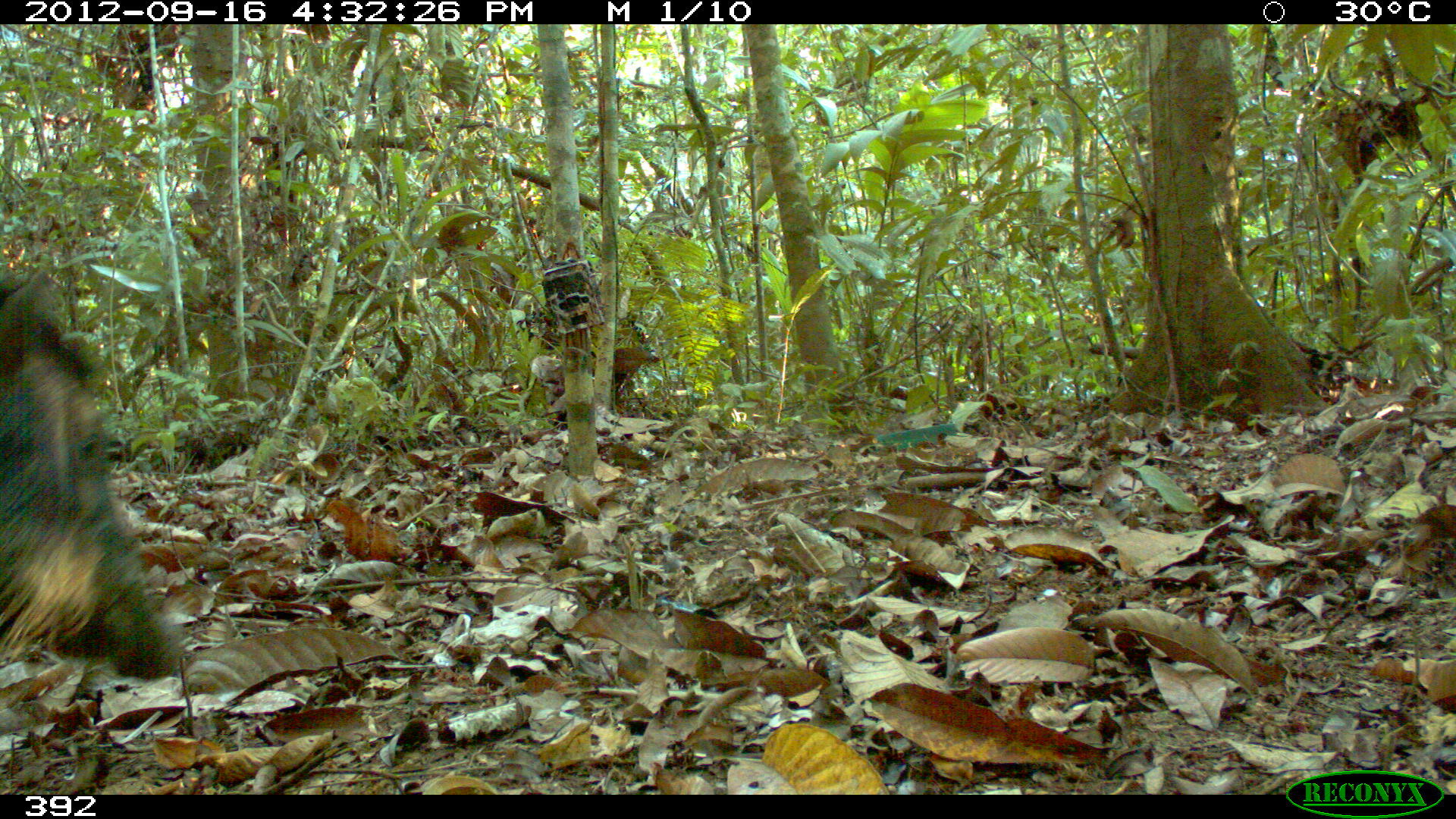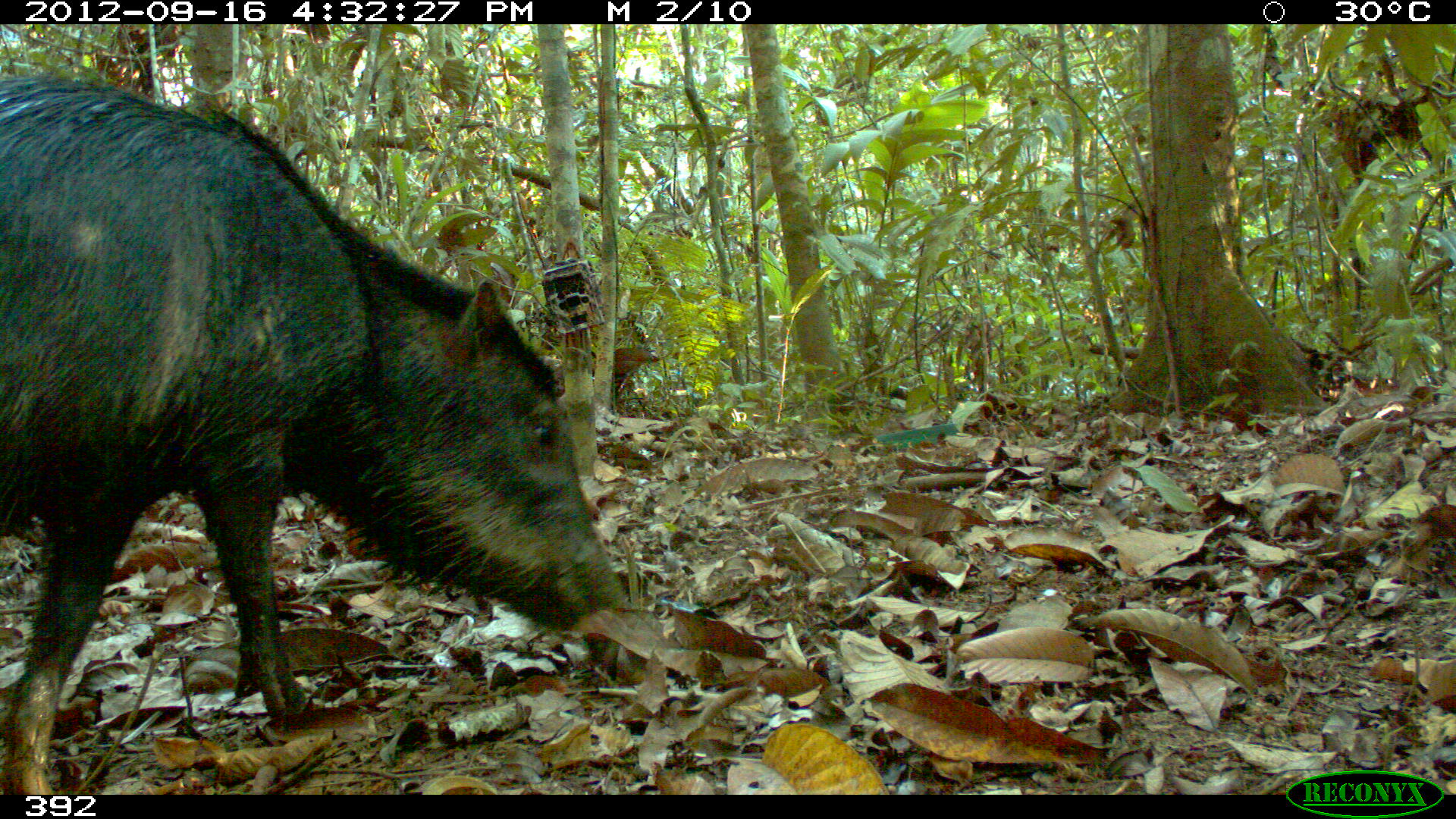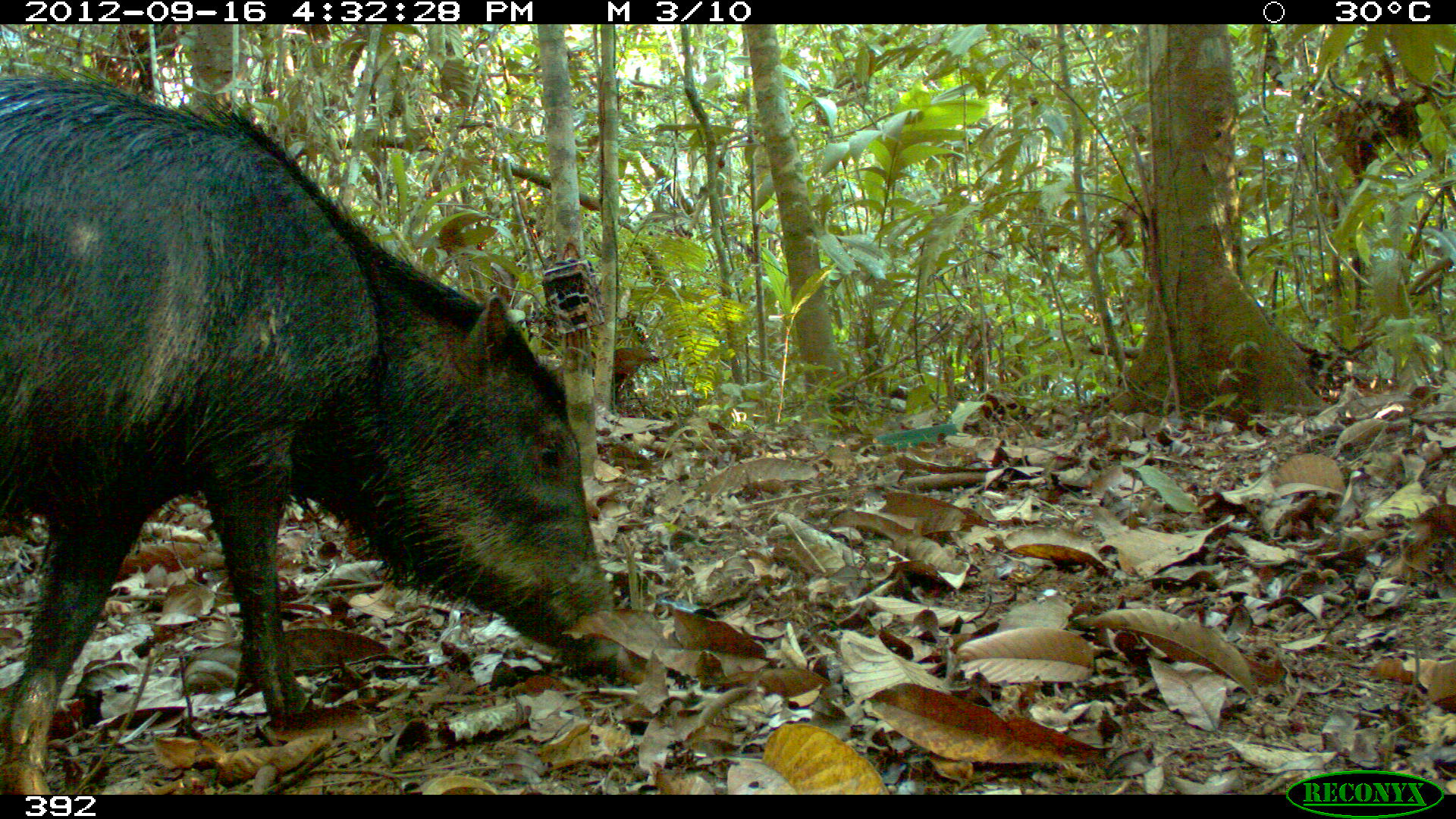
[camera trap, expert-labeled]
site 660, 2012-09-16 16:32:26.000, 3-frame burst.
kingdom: Animalia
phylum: Chordata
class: Mammalia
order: Artiodactyla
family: Tayassuidae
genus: Tayassu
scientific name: Tayassu pecari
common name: white-lipped peccary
Tayassu pecari (white-lipped peccary).